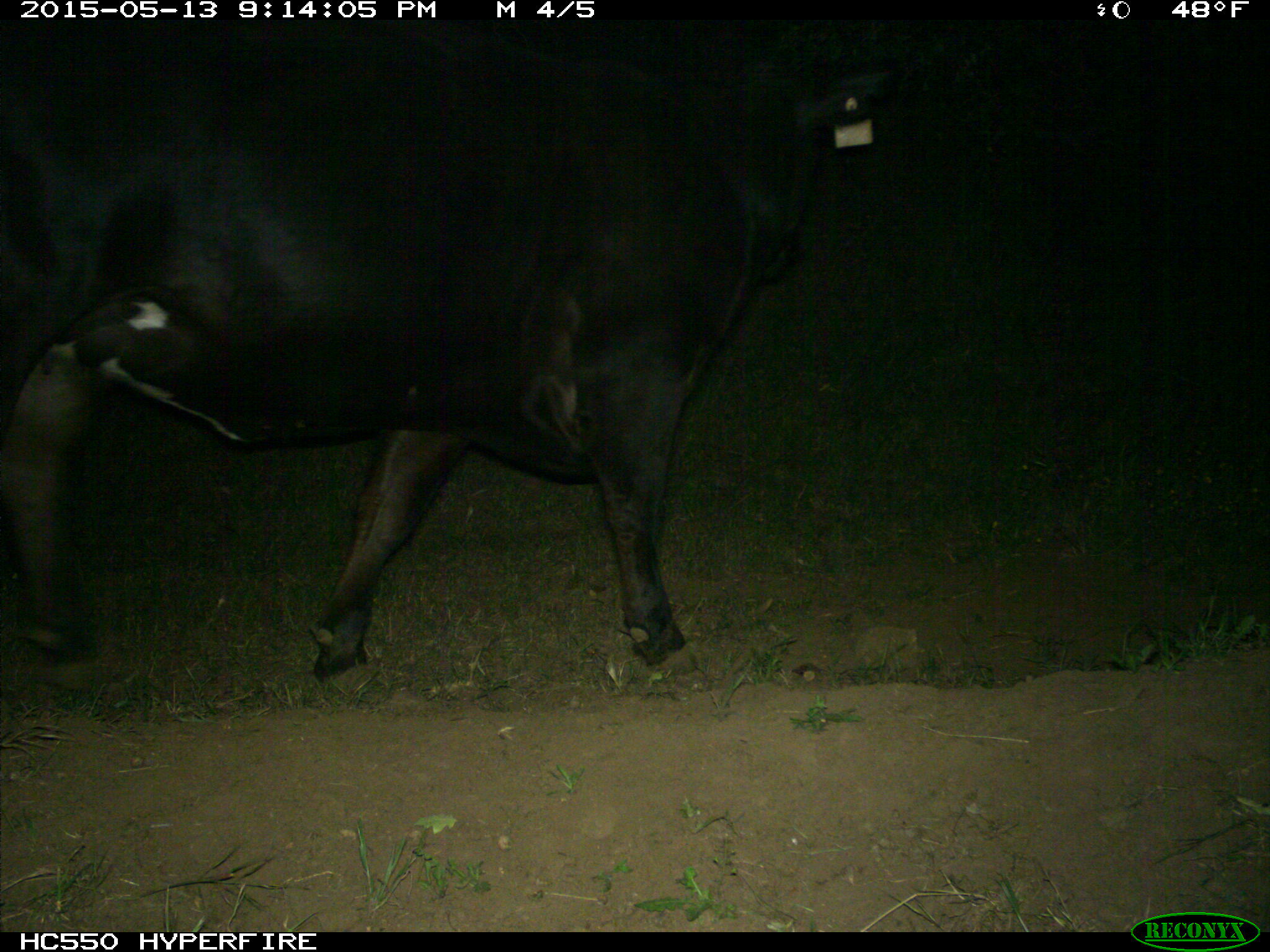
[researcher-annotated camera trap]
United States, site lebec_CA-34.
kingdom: Animalia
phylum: Chordata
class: Mammalia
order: Artiodactyla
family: Bovidae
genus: Bos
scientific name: Bos taurus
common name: domestic cow